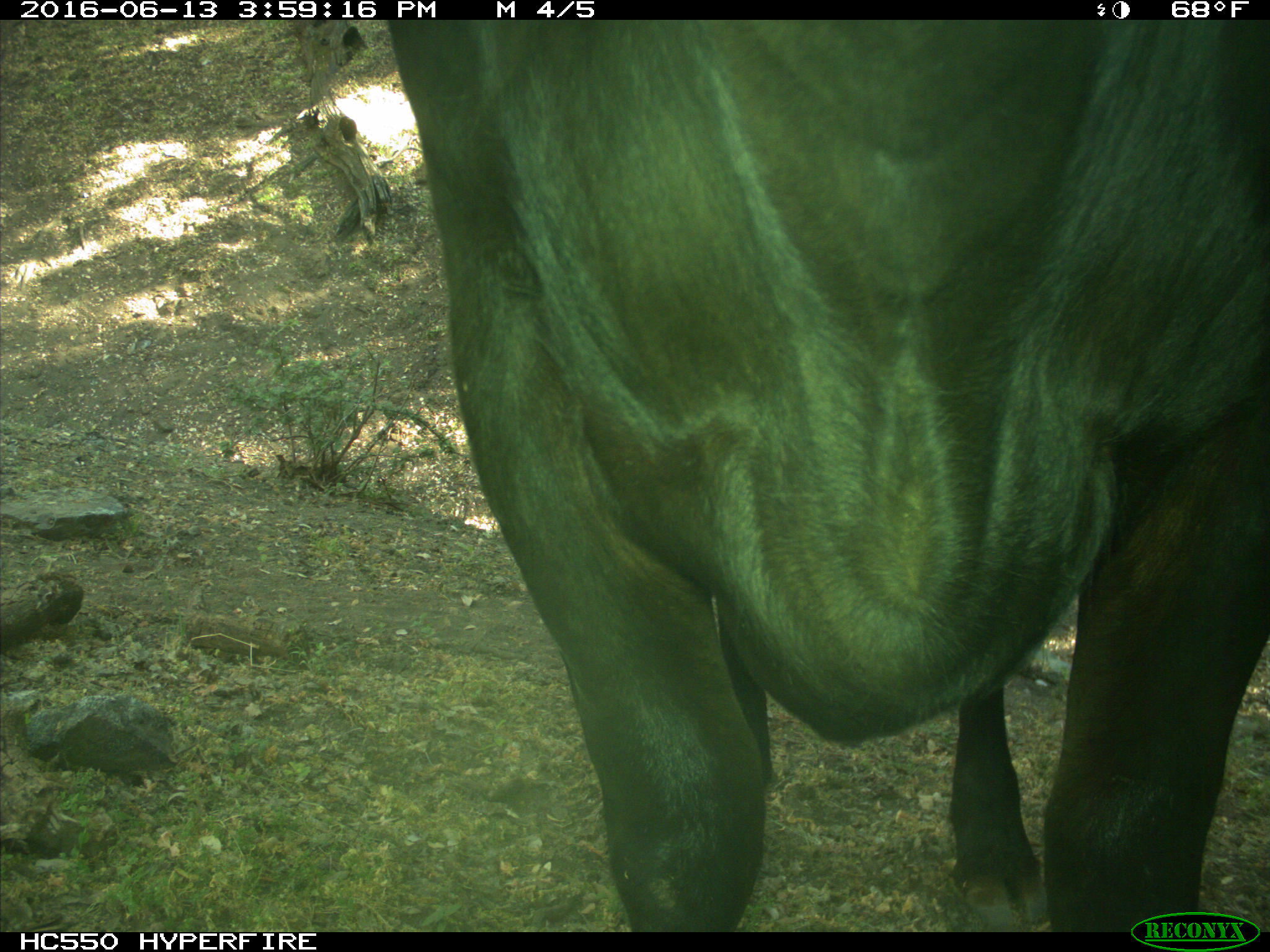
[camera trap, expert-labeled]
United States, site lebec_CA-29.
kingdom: Animalia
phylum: Chordata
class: Mammalia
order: Artiodactyla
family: Bovidae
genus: Bos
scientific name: Bos taurus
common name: domestic cow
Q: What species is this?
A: Bos taurus (domestic cow).